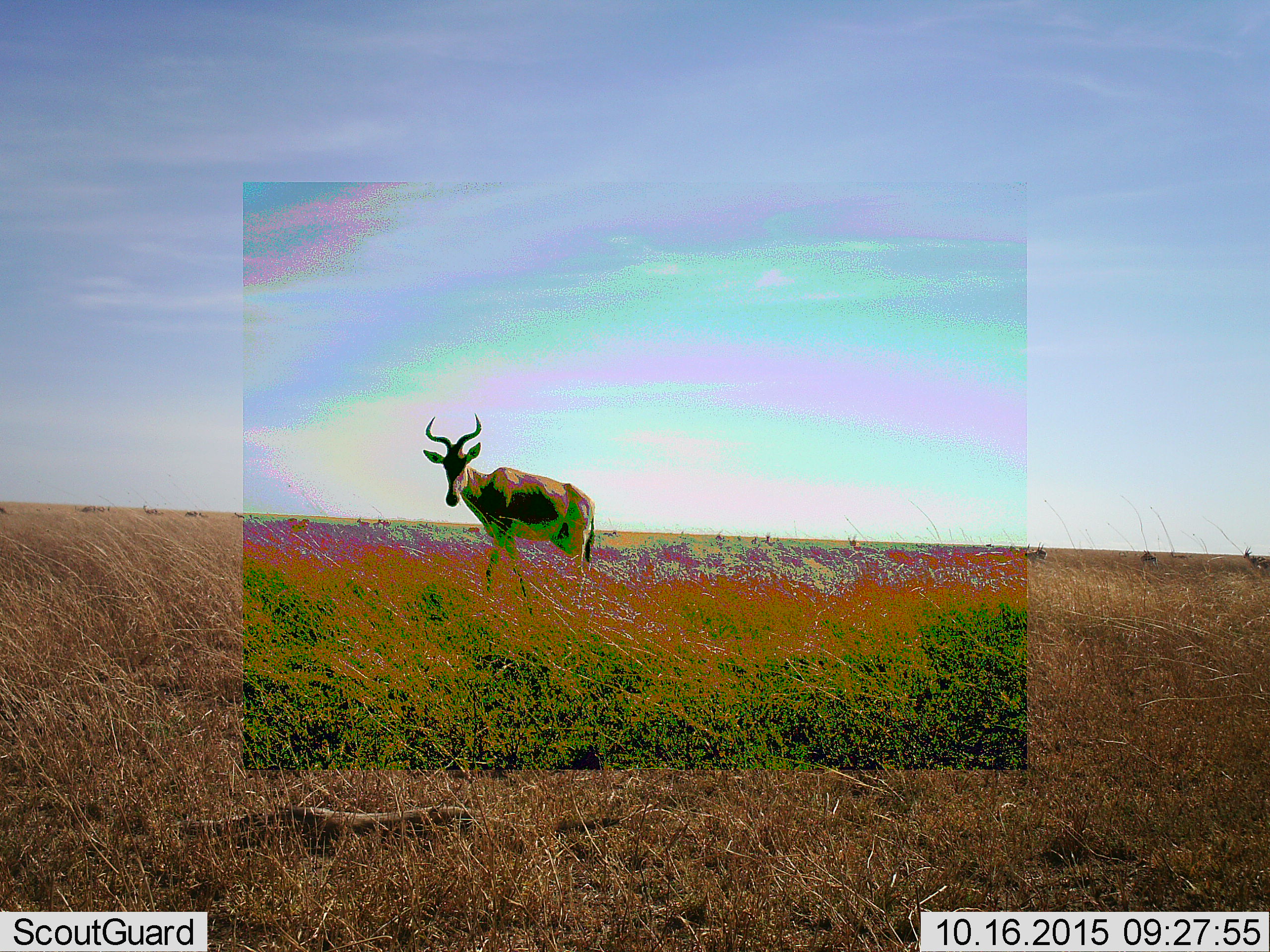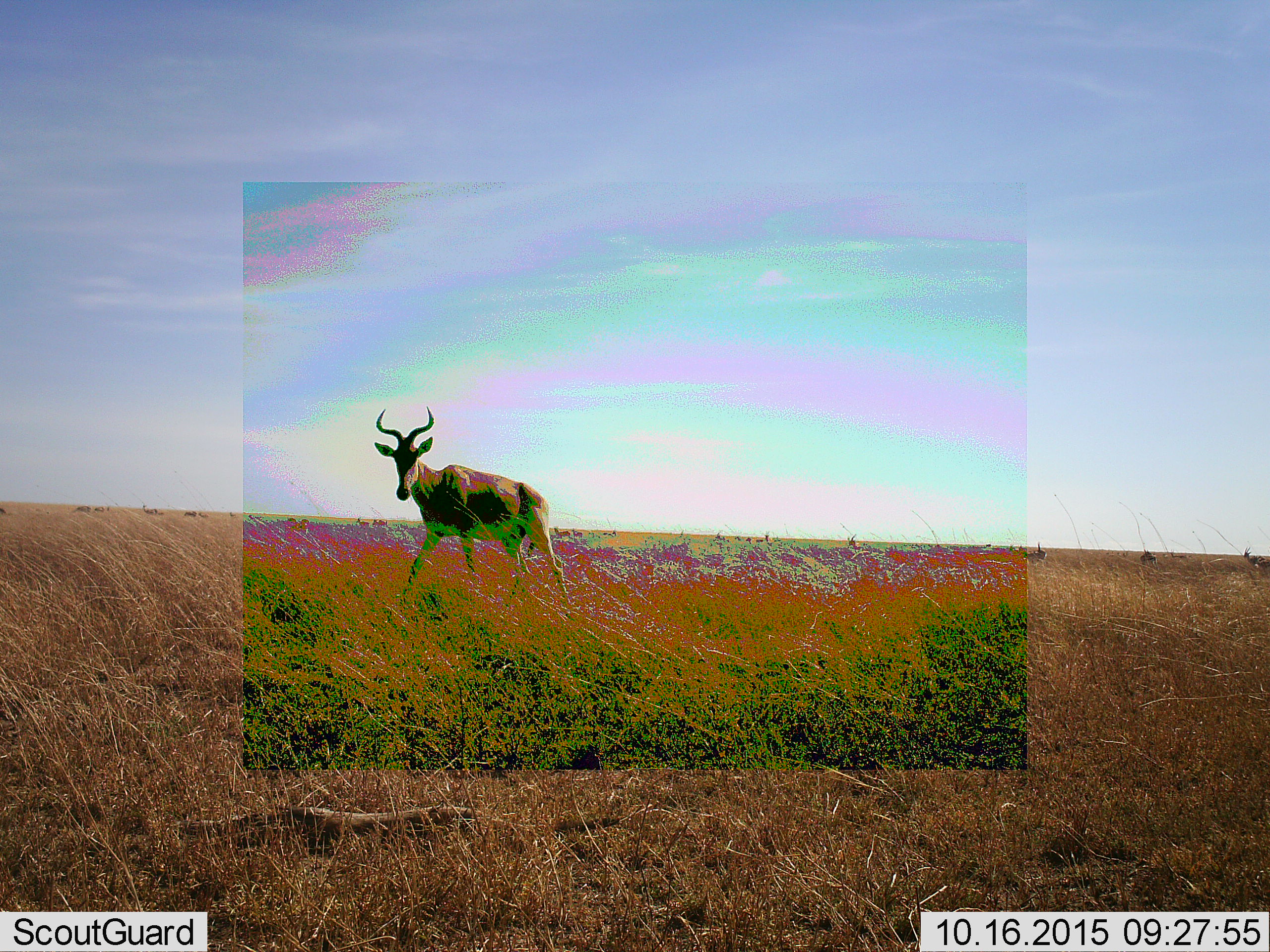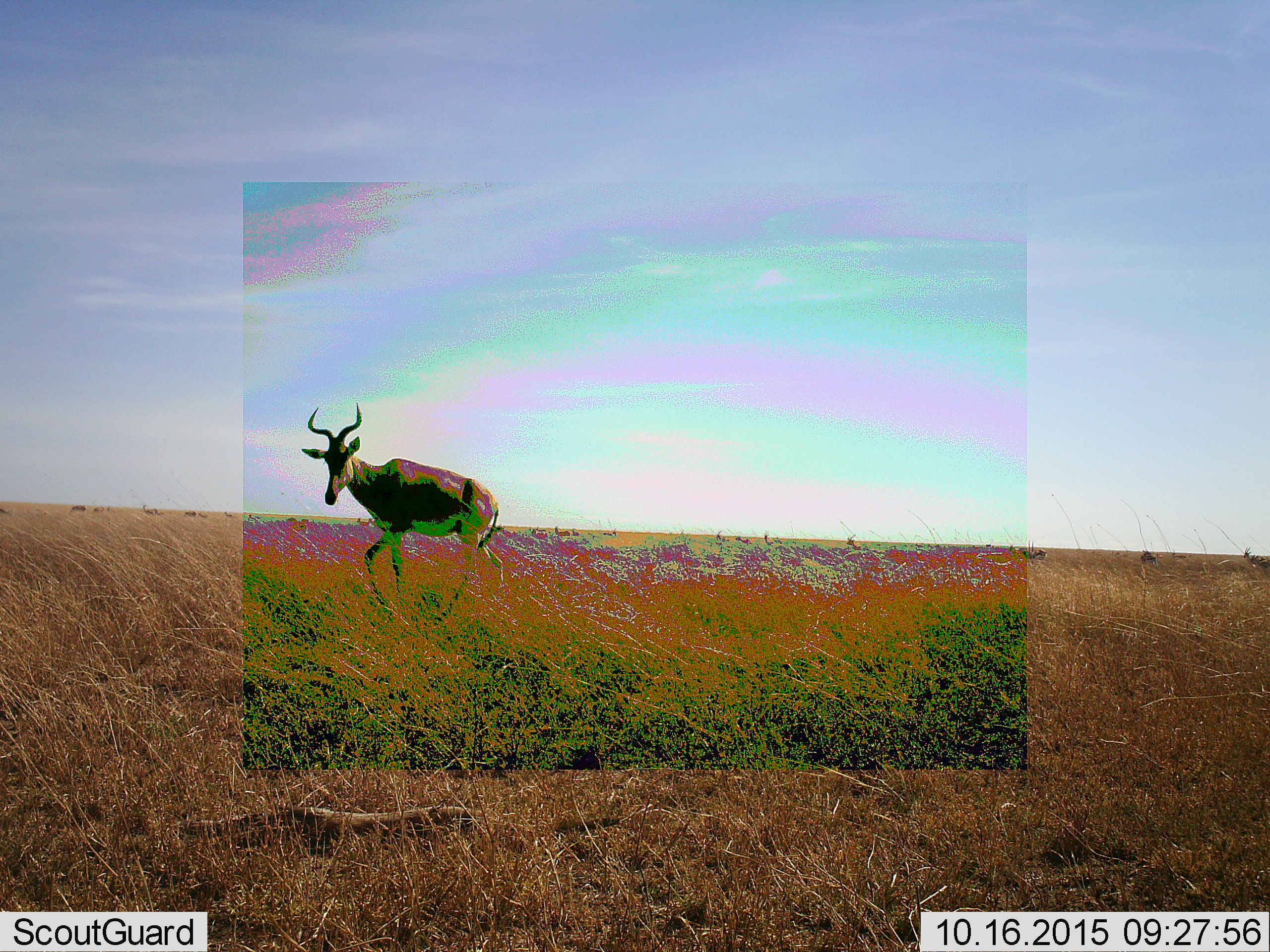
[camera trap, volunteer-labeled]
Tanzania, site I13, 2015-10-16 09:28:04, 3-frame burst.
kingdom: Animalia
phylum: Chordata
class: Mammalia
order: Artiodactyla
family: Bovidae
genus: Alcelaphus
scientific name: Alcelaphus buselaphus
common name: hartebeest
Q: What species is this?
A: Hartebeest (Alcelaphus buselaphus).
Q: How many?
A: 1.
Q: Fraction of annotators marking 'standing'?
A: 29%.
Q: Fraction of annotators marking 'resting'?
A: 0%.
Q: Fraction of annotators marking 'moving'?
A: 100%.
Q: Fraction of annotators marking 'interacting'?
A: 0%.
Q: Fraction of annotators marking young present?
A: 14%.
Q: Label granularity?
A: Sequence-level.